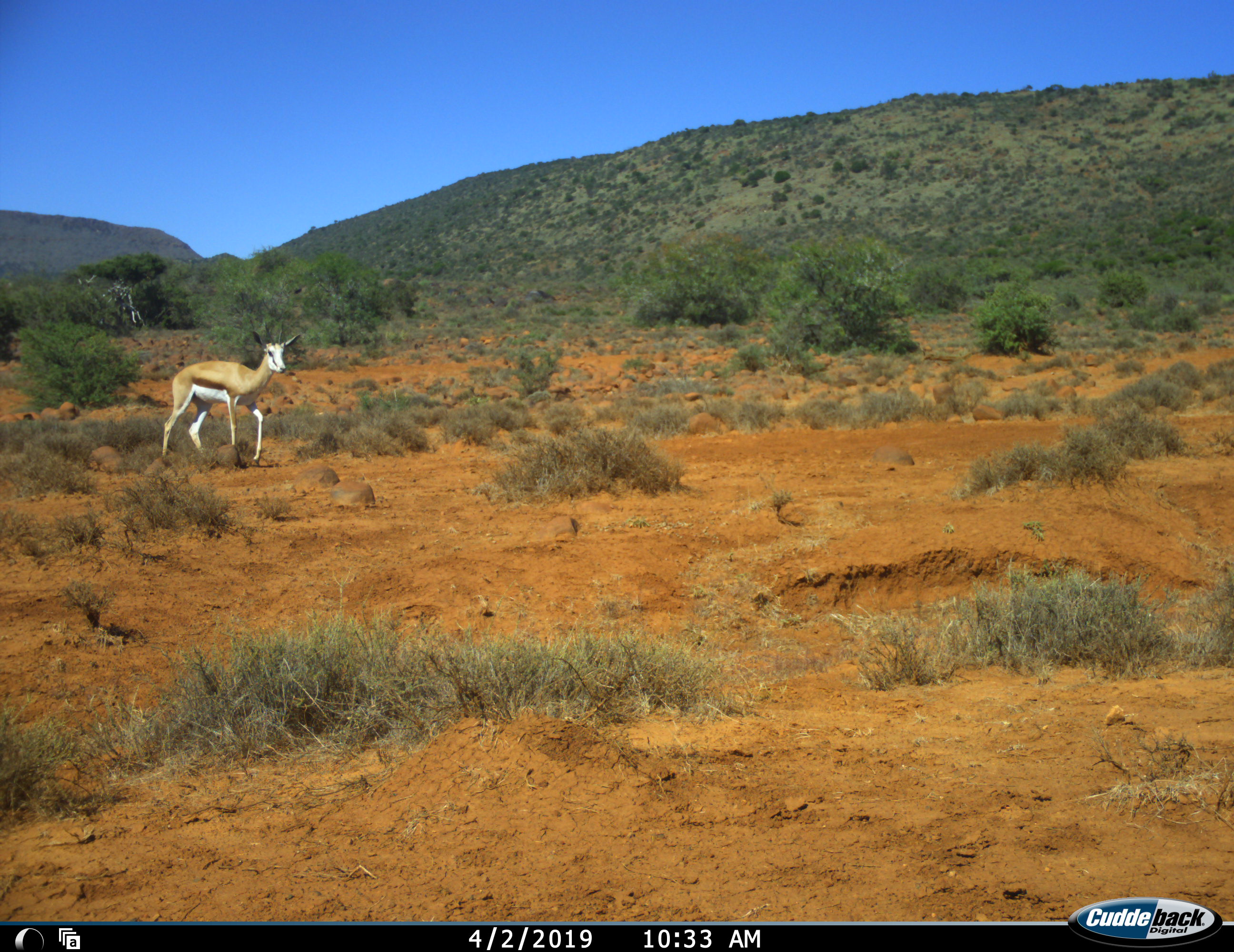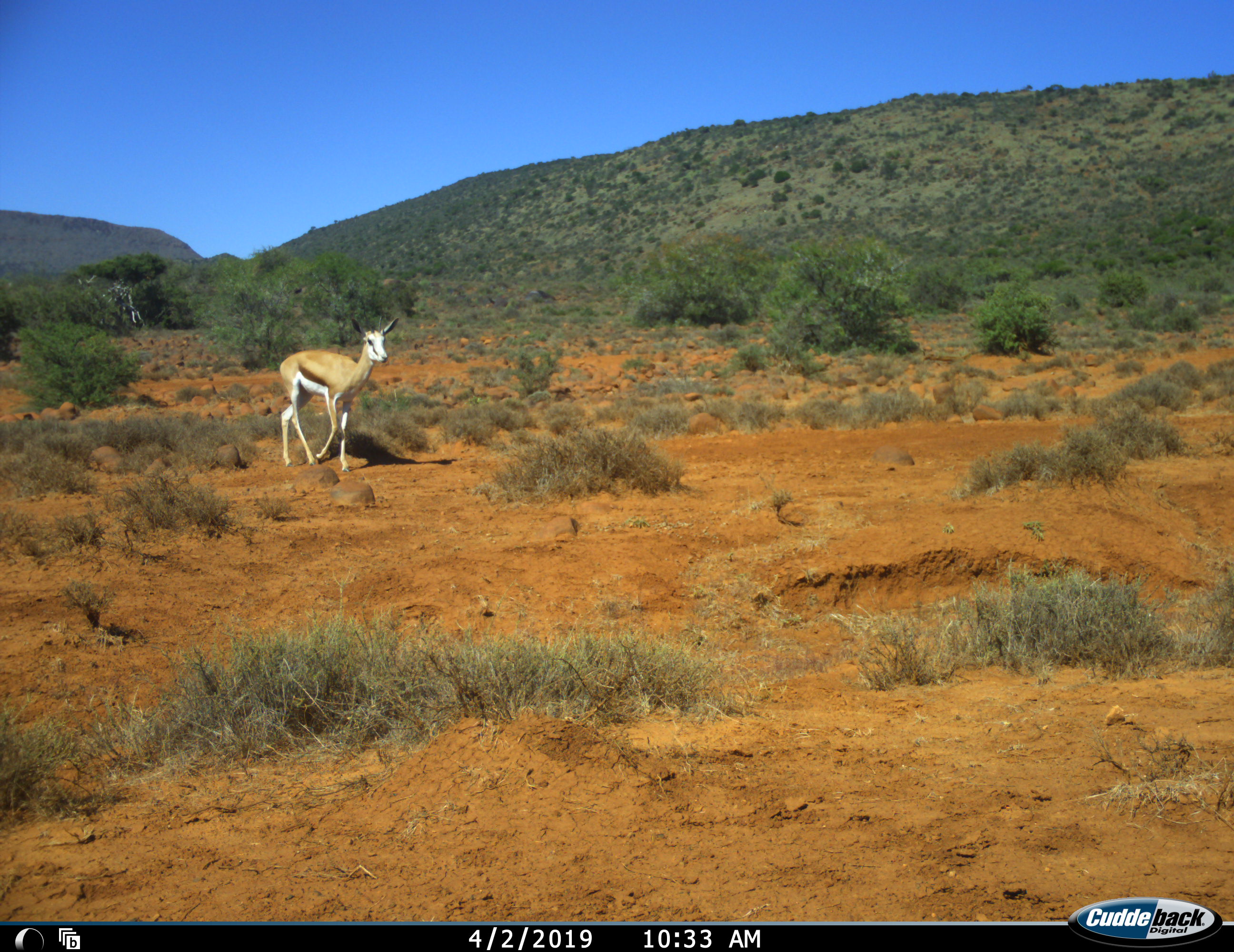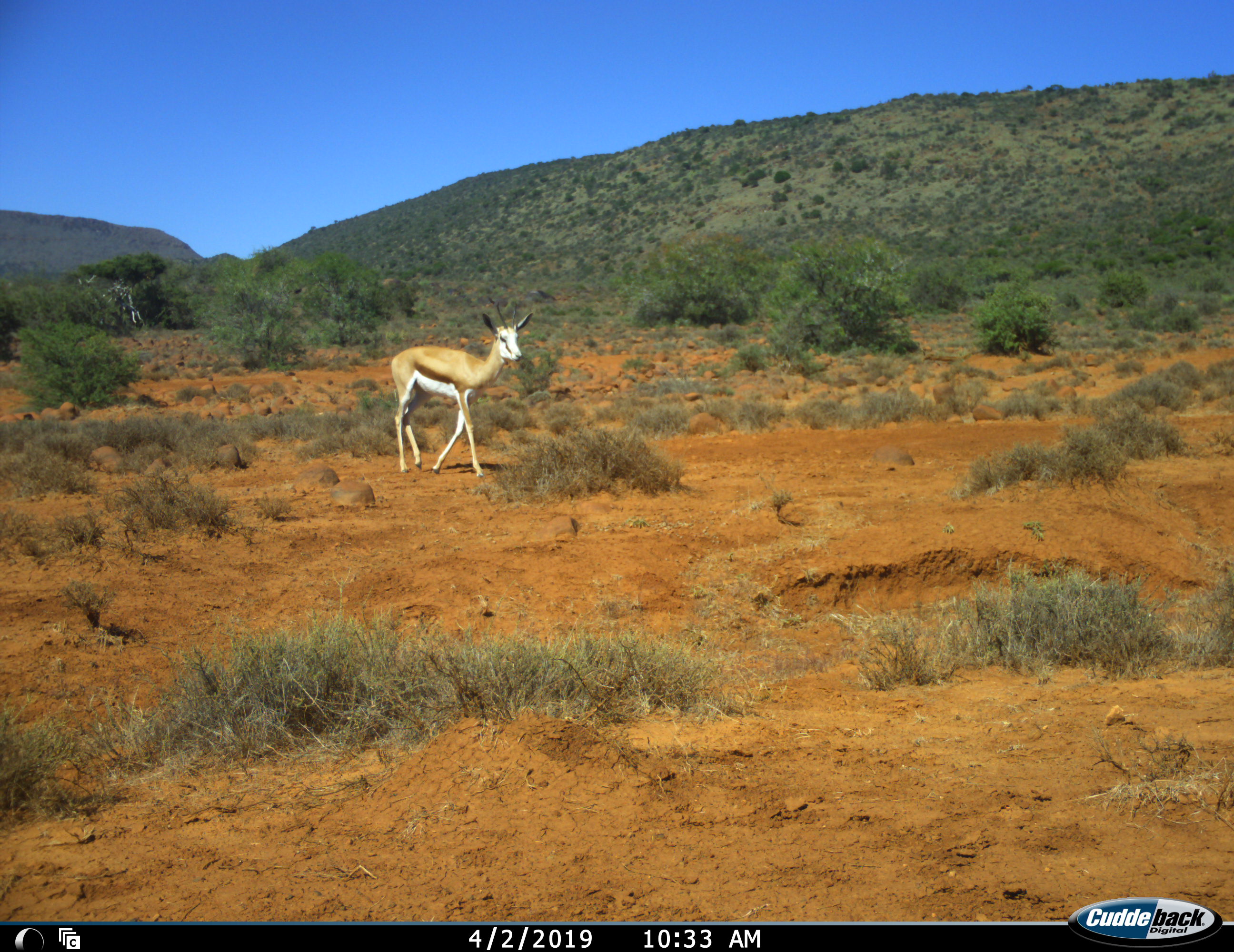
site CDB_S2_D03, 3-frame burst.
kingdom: Animalia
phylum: Chordata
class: Mammalia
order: Artiodactyla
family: Bovidae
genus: Antidorcas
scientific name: Antidorcas marsupialis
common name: springbok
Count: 1.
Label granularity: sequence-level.